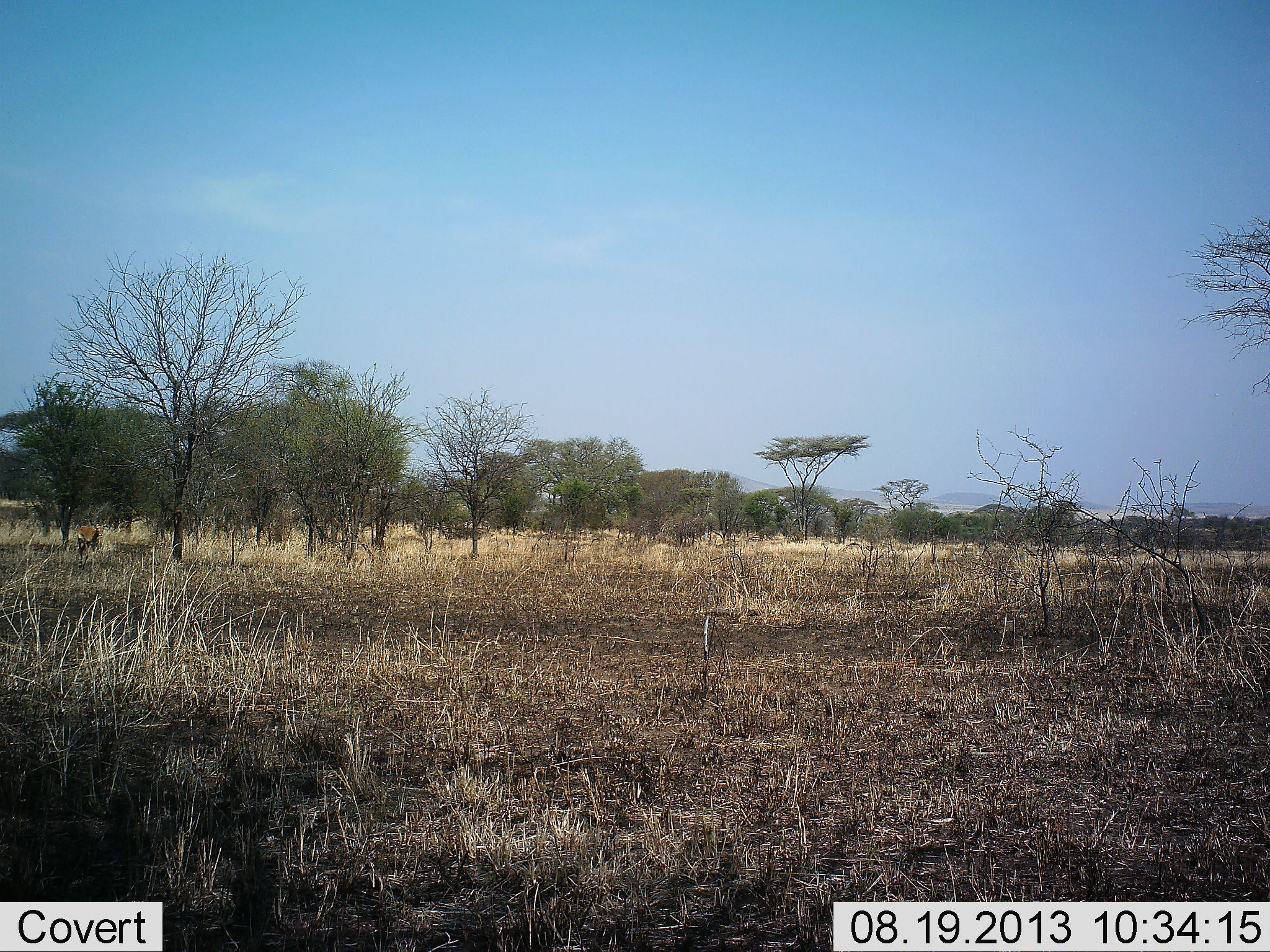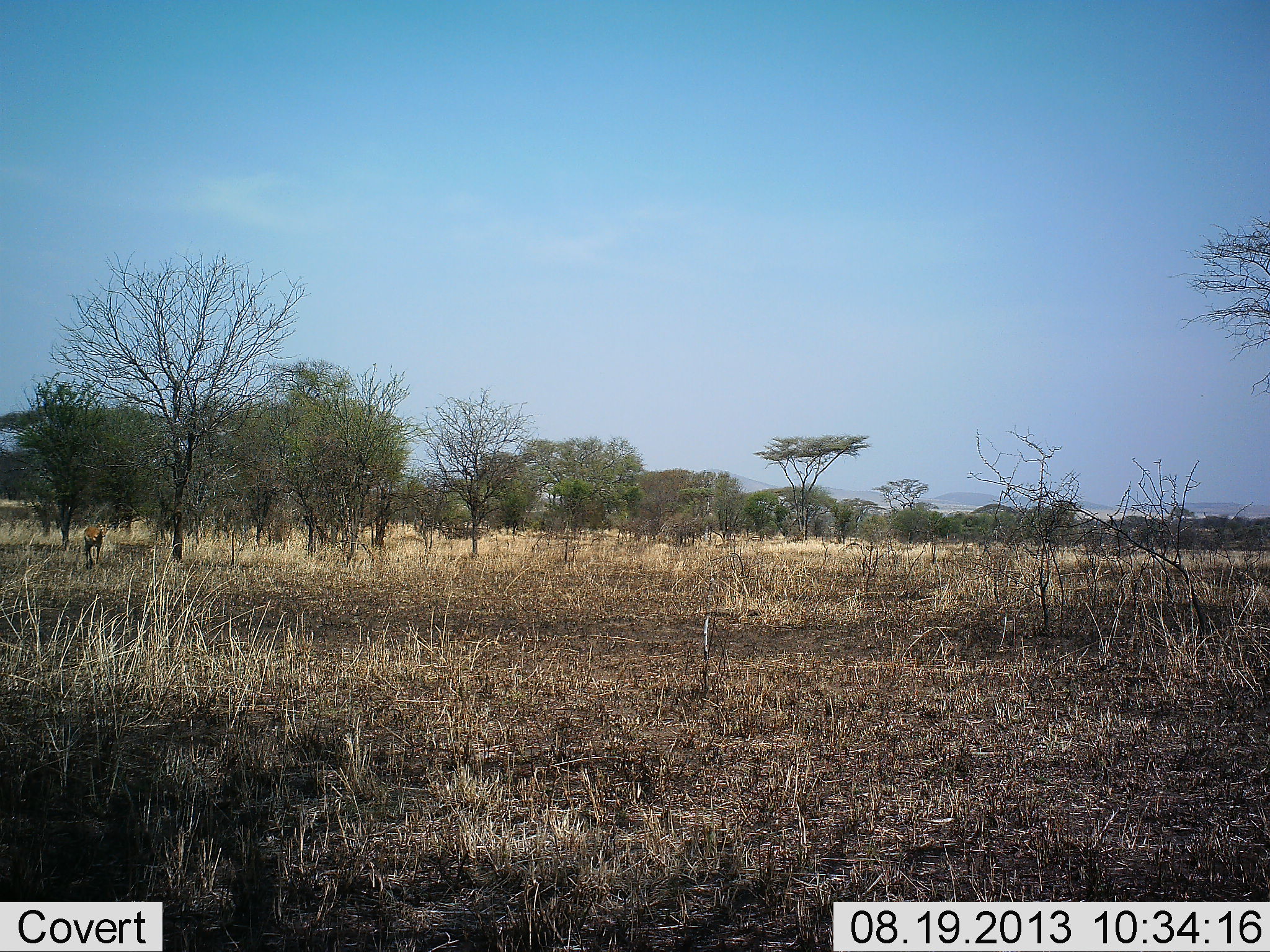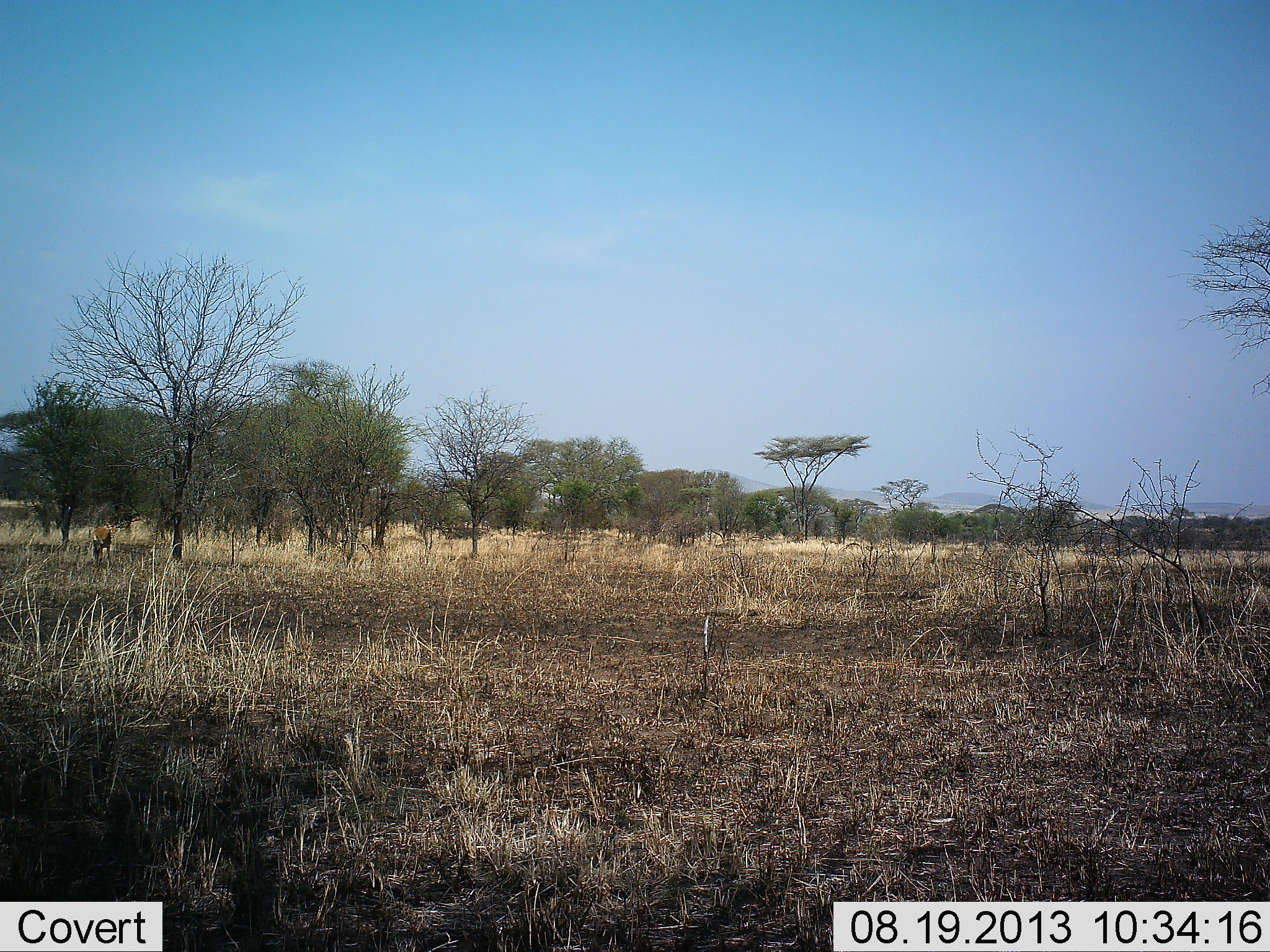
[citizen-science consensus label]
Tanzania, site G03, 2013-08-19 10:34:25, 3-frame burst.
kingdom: Animalia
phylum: Chordata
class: Mammalia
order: Artiodactyla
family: Bovidae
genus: Eudorcas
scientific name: Eudorcas thomsonii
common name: thomson's gazelle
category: gazellethomsons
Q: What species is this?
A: Gazellethomsons (thomson's gazelle) (Eudorcas thomsonii).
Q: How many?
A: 1.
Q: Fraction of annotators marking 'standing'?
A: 29%.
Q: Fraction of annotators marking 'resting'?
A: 0%.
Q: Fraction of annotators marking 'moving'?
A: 71%.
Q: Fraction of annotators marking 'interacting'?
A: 0%.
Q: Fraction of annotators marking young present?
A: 0%.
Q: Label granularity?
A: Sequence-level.